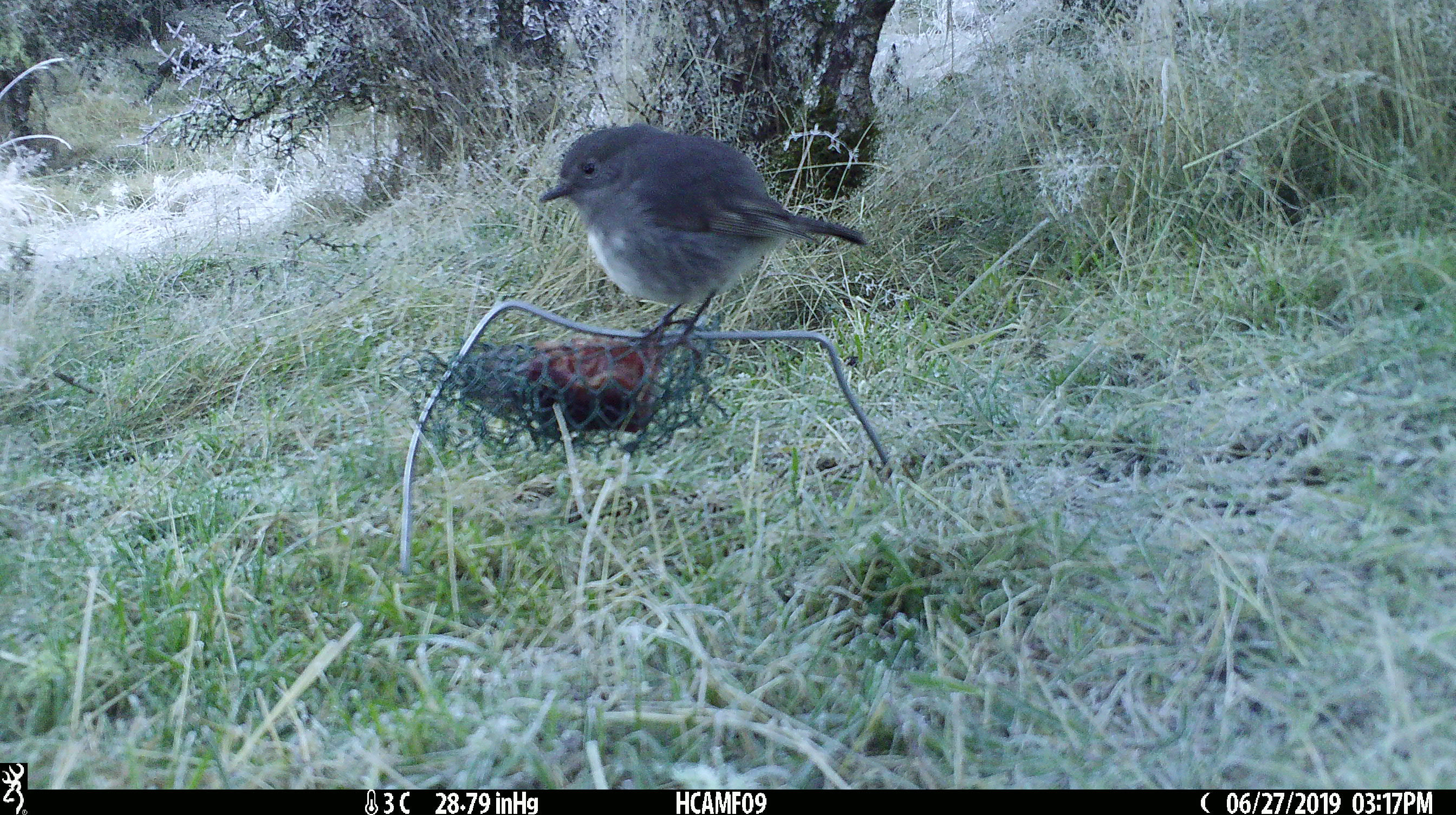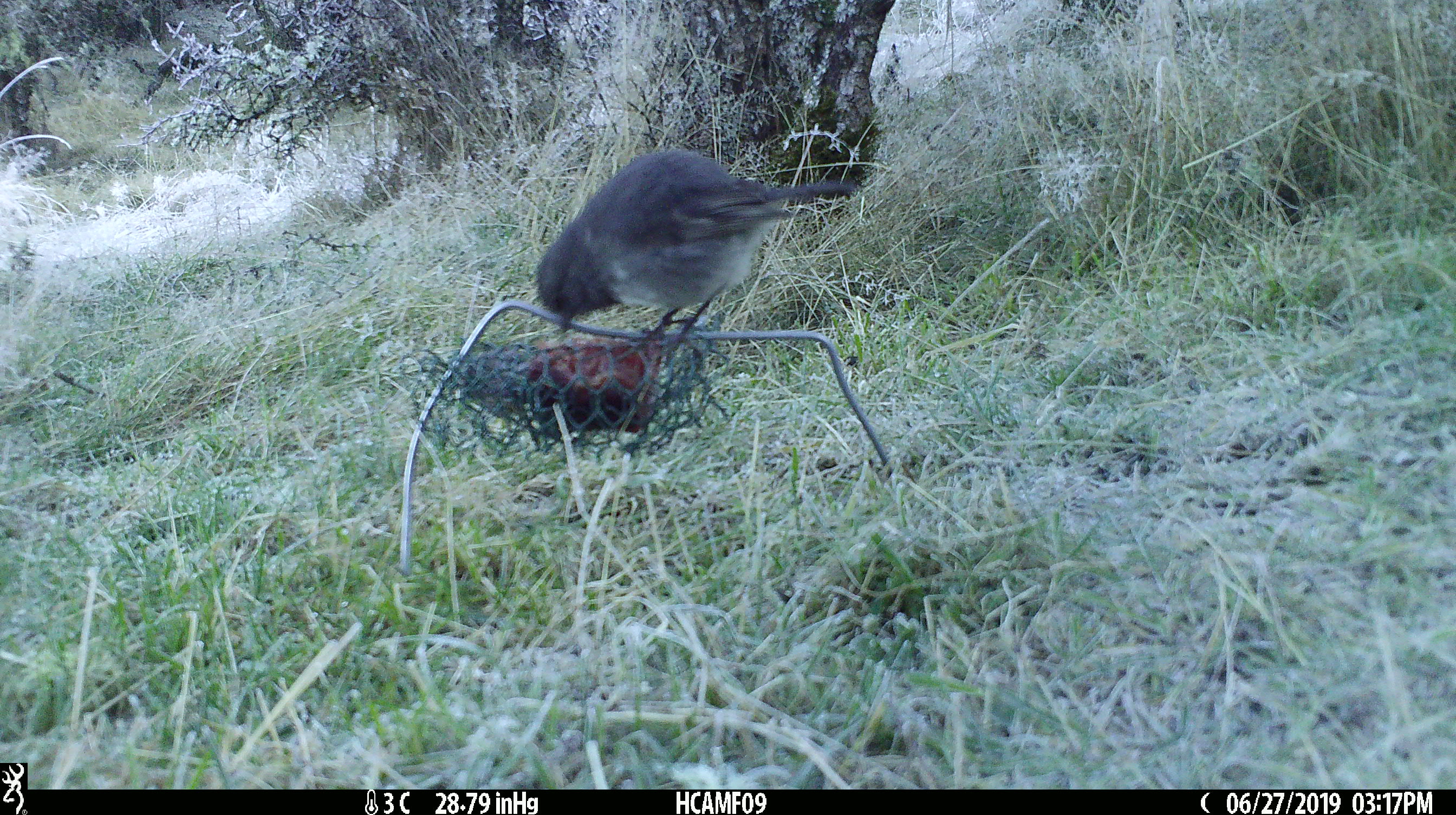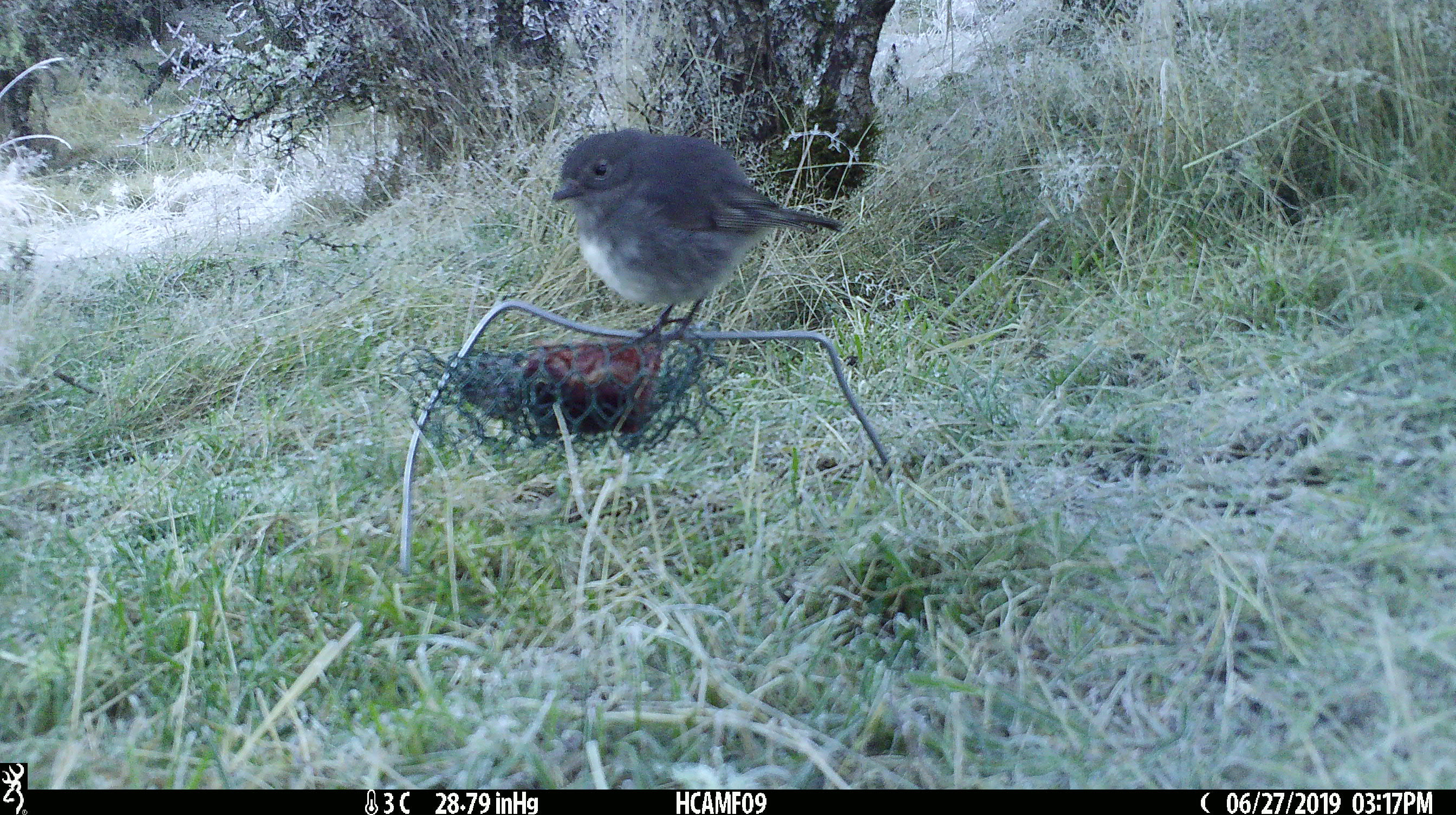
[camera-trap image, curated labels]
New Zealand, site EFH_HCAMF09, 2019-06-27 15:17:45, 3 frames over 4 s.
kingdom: Animalia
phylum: Chordata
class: Aves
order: Passeriformes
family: Petroicidae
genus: Petroica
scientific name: Petroica australis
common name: new zealand robin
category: robin